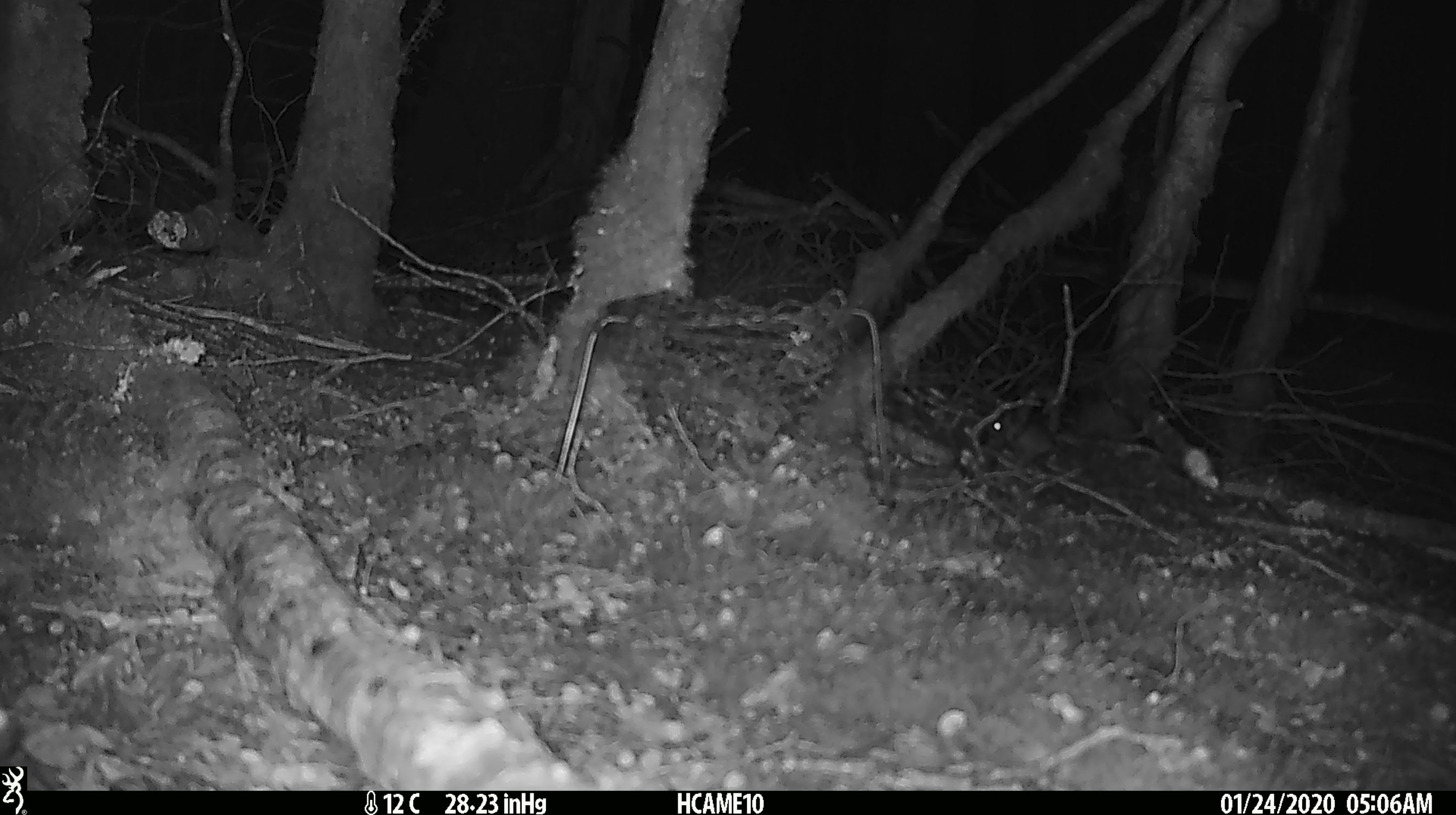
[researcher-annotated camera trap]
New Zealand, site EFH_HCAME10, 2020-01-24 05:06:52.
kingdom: Animalia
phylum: Chordata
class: Mammalia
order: Rodentia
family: Muridae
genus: Mus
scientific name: Mus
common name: mouse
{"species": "mouse (Mus)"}